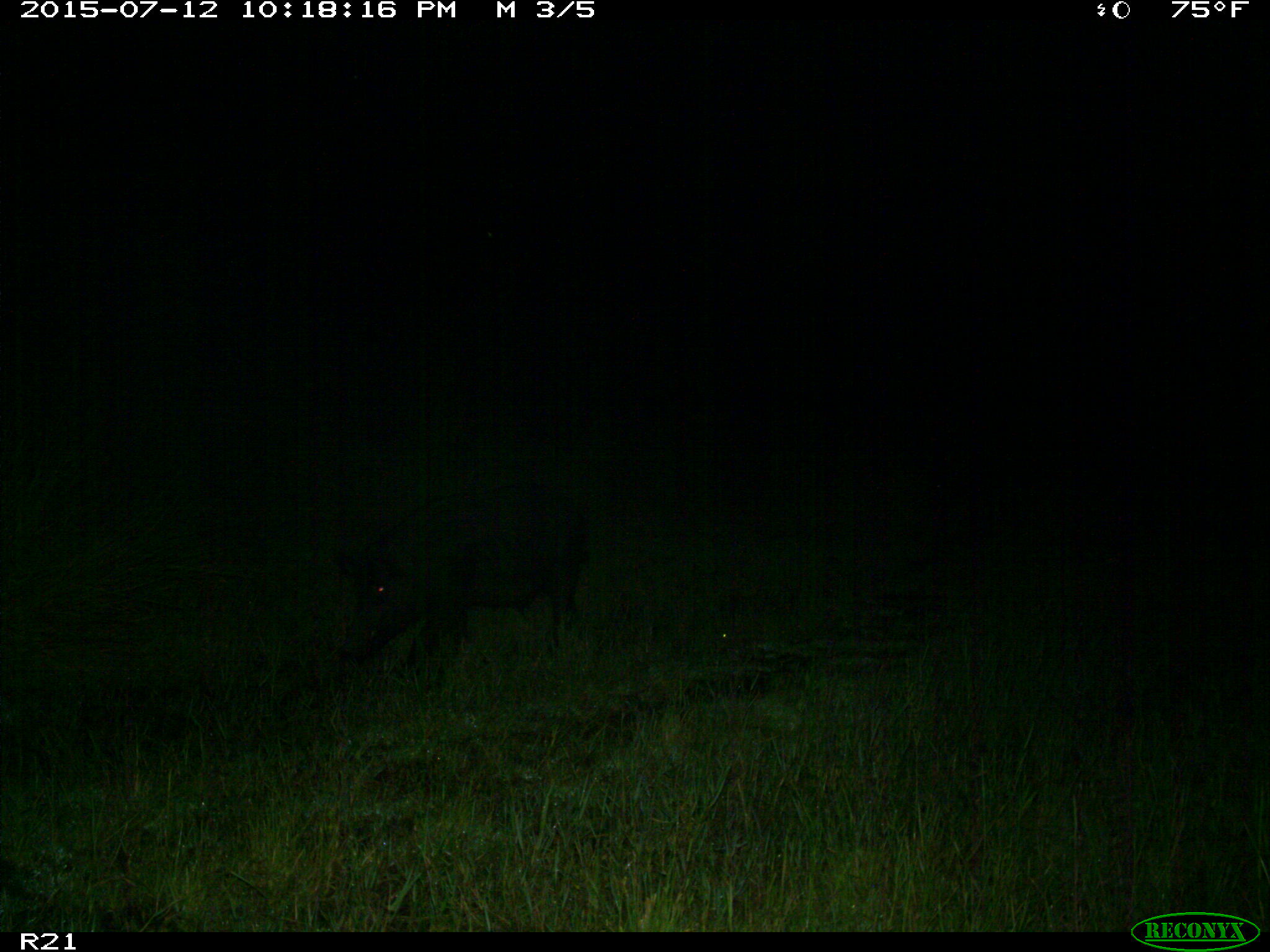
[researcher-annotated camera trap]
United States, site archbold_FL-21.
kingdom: Animalia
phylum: Chordata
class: Mammalia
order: Artiodactyla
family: Suidae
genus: Sus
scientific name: Sus scrofa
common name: wild boar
Sus scrofa (wild boar).